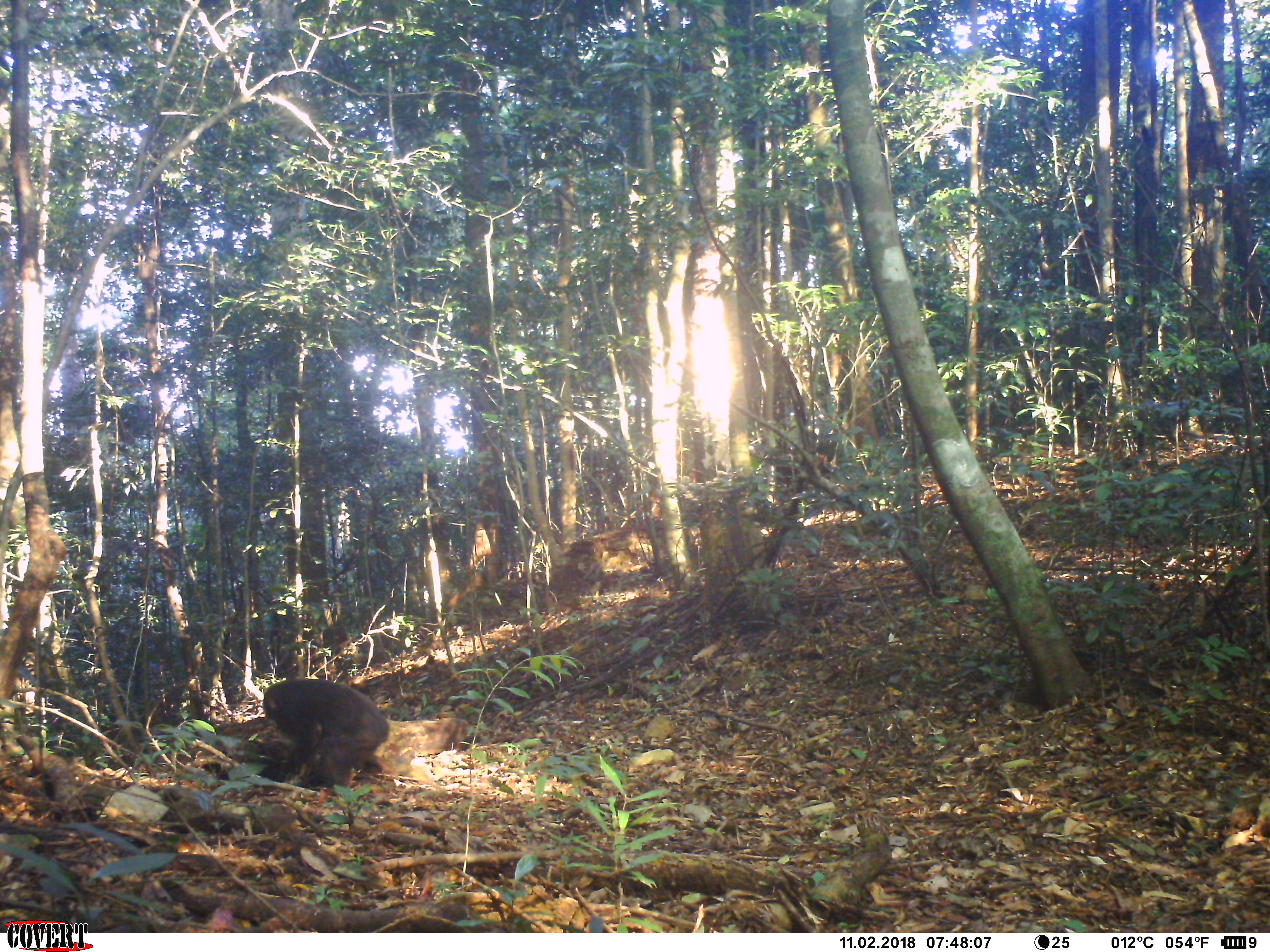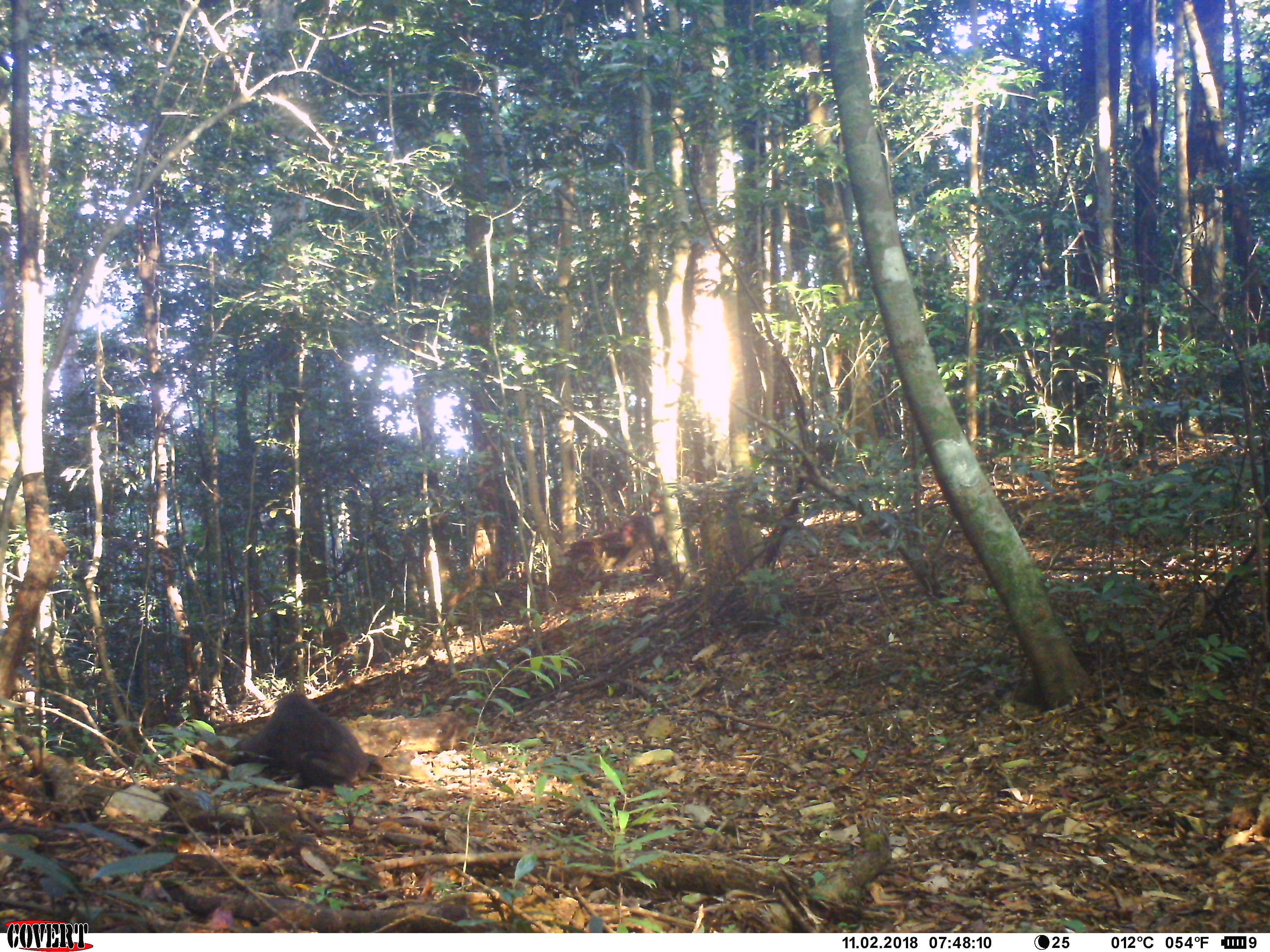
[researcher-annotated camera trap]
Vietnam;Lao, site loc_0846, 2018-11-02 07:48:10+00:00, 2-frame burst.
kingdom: Animalia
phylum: Chordata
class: Mammalia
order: Primates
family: Cercopithecidae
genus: Macaca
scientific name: Macaca arctoides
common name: stump-tailed macaque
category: stump tailed macaque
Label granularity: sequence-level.